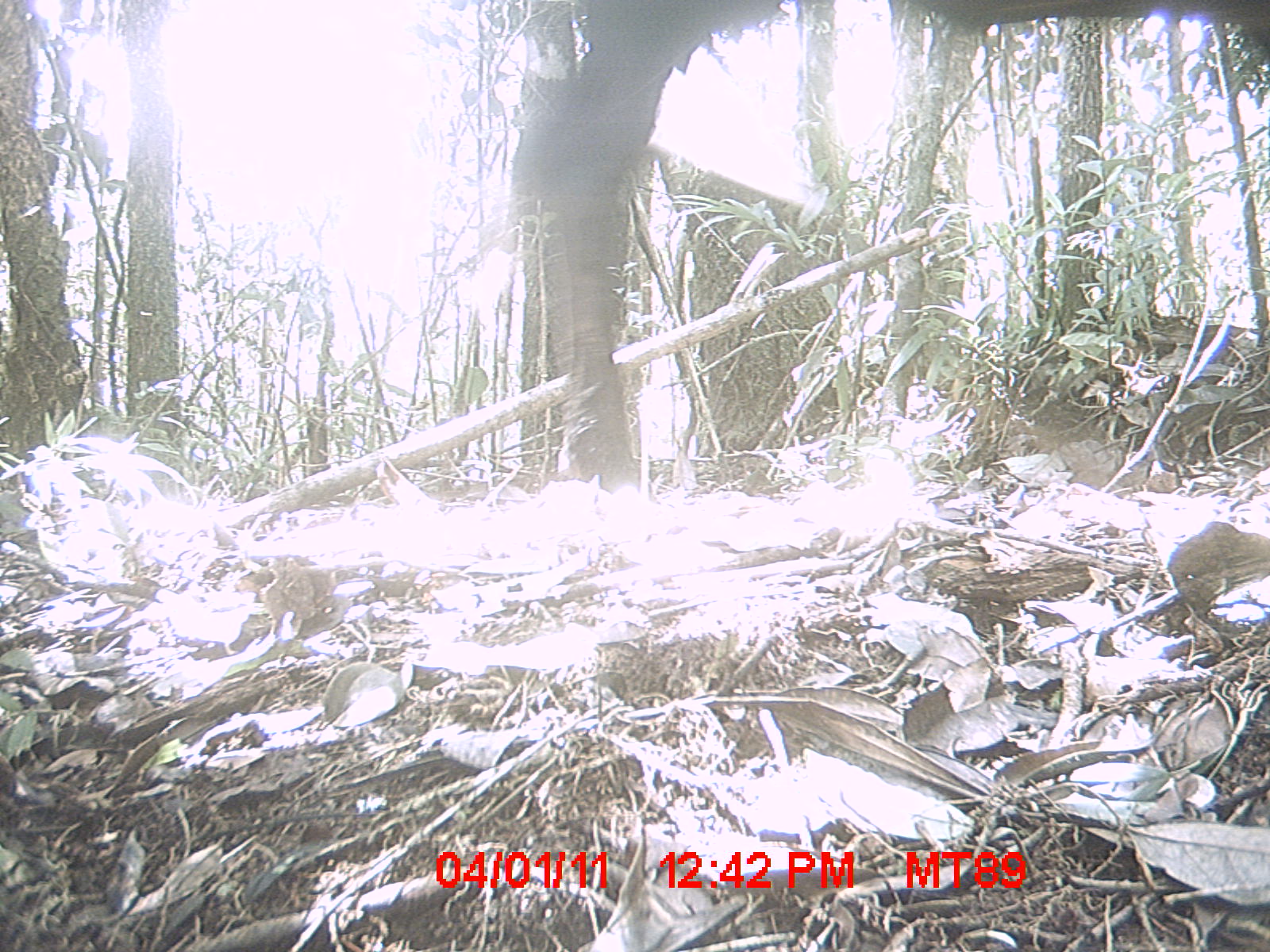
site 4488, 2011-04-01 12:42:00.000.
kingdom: Animalia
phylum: Chordata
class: Mammalia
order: Artiodactyla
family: Bovidae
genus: Bos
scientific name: Bos taurus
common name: domestic cattle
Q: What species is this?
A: Bos taurus (domestic cattle).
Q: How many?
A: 1.